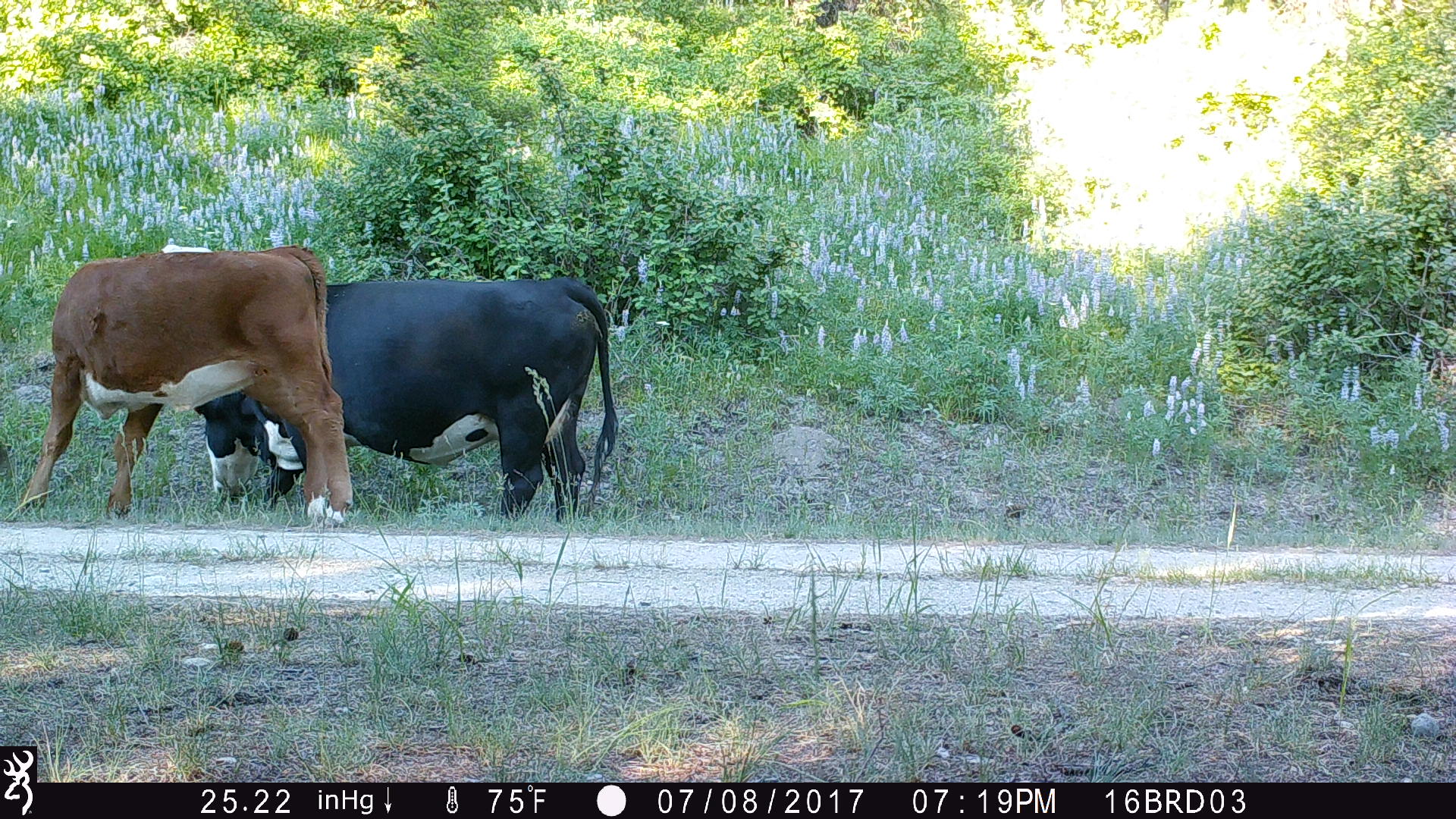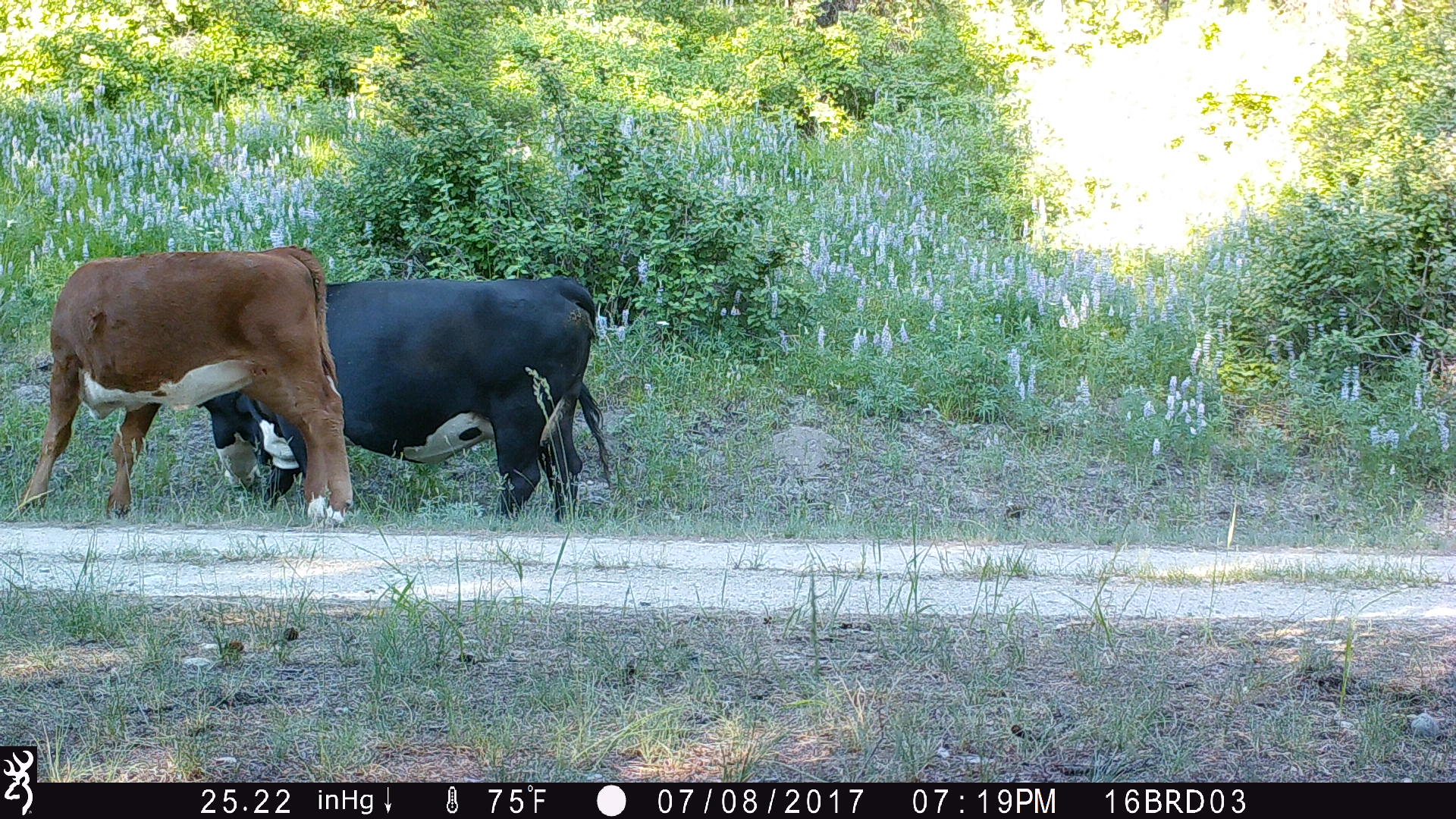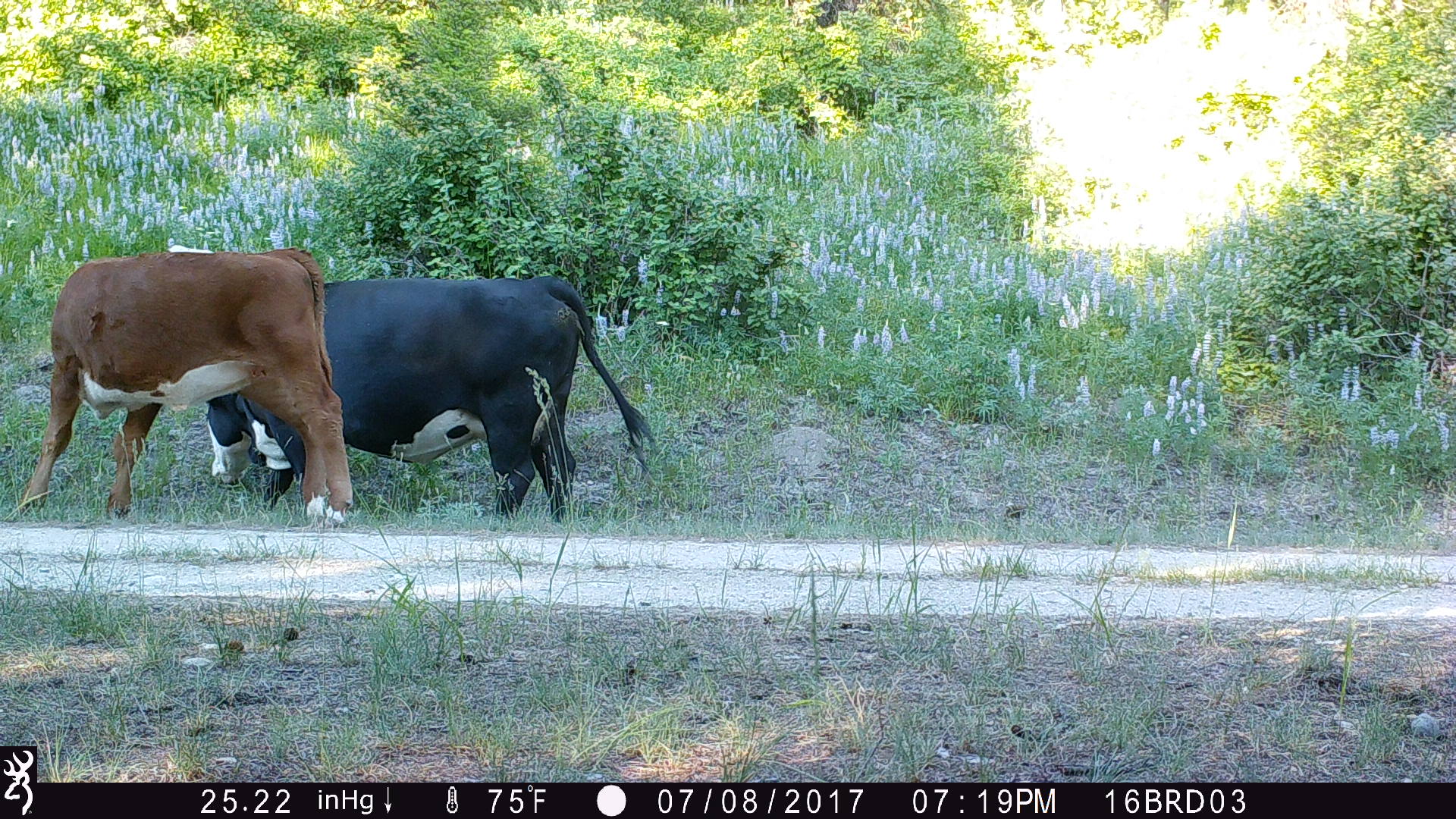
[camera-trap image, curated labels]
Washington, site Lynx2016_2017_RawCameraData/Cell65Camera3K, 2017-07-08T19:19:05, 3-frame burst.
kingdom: Animalia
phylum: Chordata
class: Mammalia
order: Artiodactyla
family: Bovidae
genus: Bos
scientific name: Bos taurus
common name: domestic cattle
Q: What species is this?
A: Domestic cattle (Bos taurus).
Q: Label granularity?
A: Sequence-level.